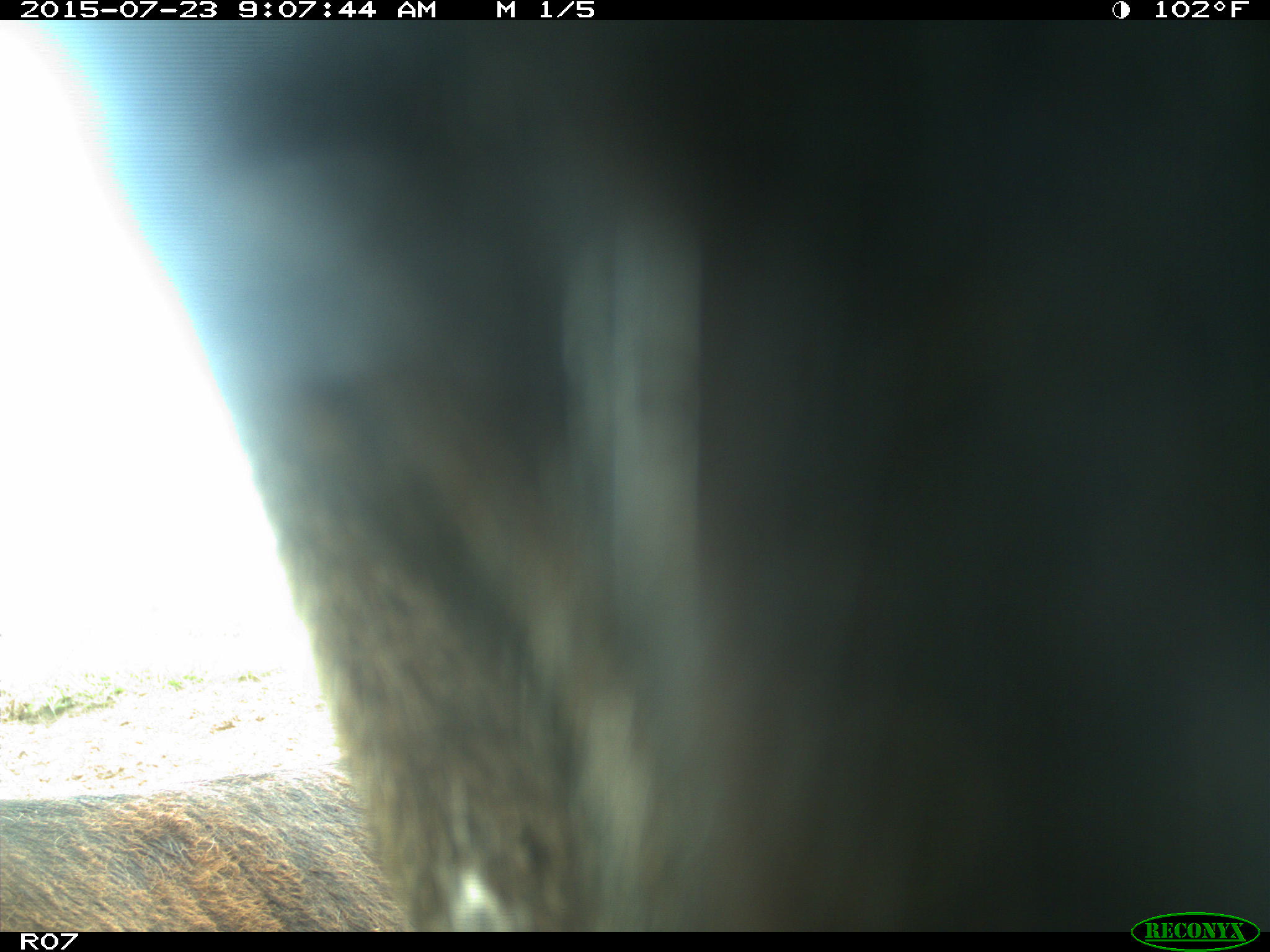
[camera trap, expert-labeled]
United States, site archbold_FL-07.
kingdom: Animalia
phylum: Chordata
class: Mammalia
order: Artiodactyla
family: Bovidae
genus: Bos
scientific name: Bos taurus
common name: domestic cow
Bos taurus (domestic cow).